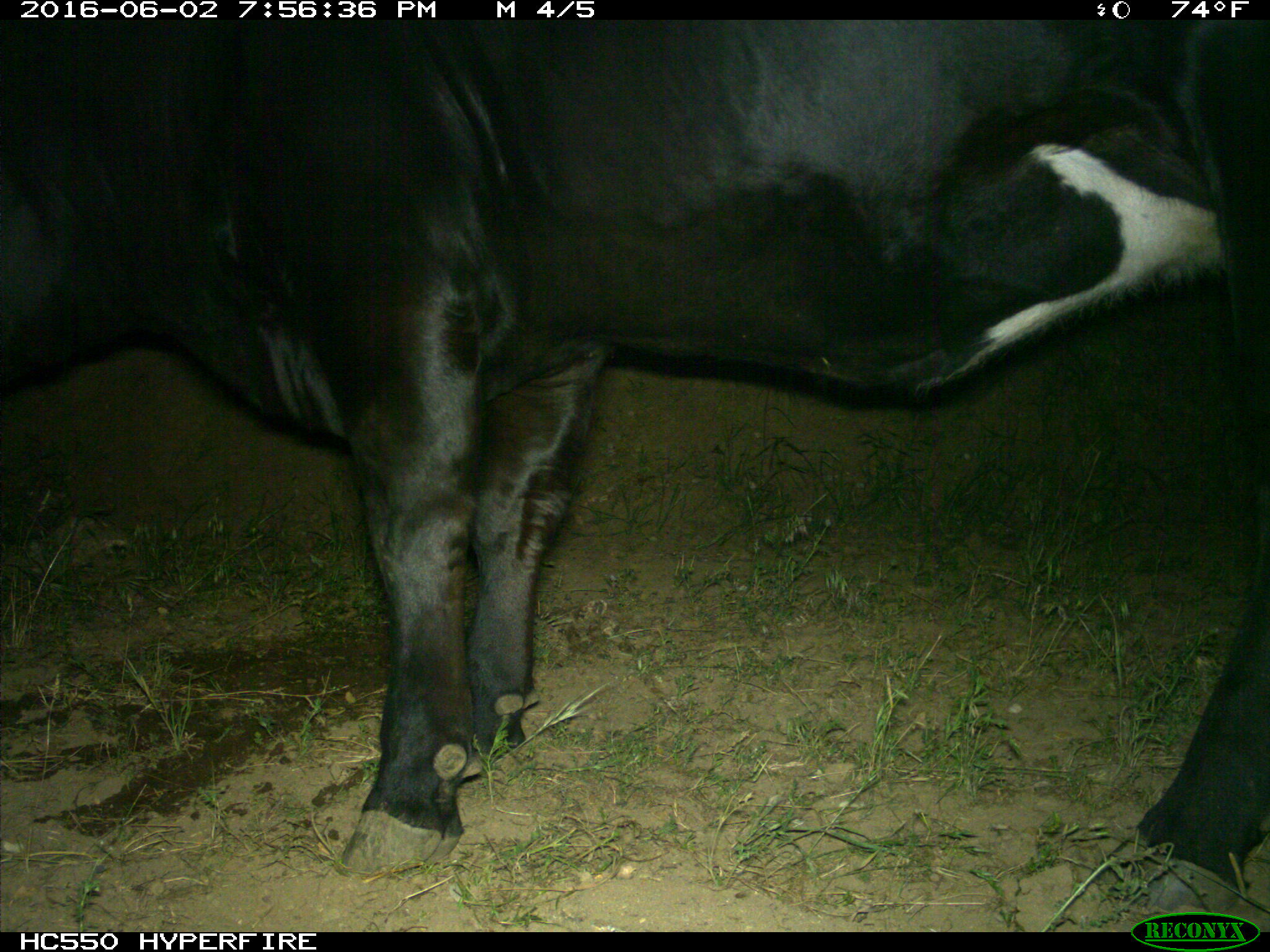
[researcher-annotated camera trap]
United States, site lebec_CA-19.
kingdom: Animalia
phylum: Chordata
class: Mammalia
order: Artiodactyla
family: Bovidae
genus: Bos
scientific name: Bos taurus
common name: domestic cow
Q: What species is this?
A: Bos taurus (domestic cow).